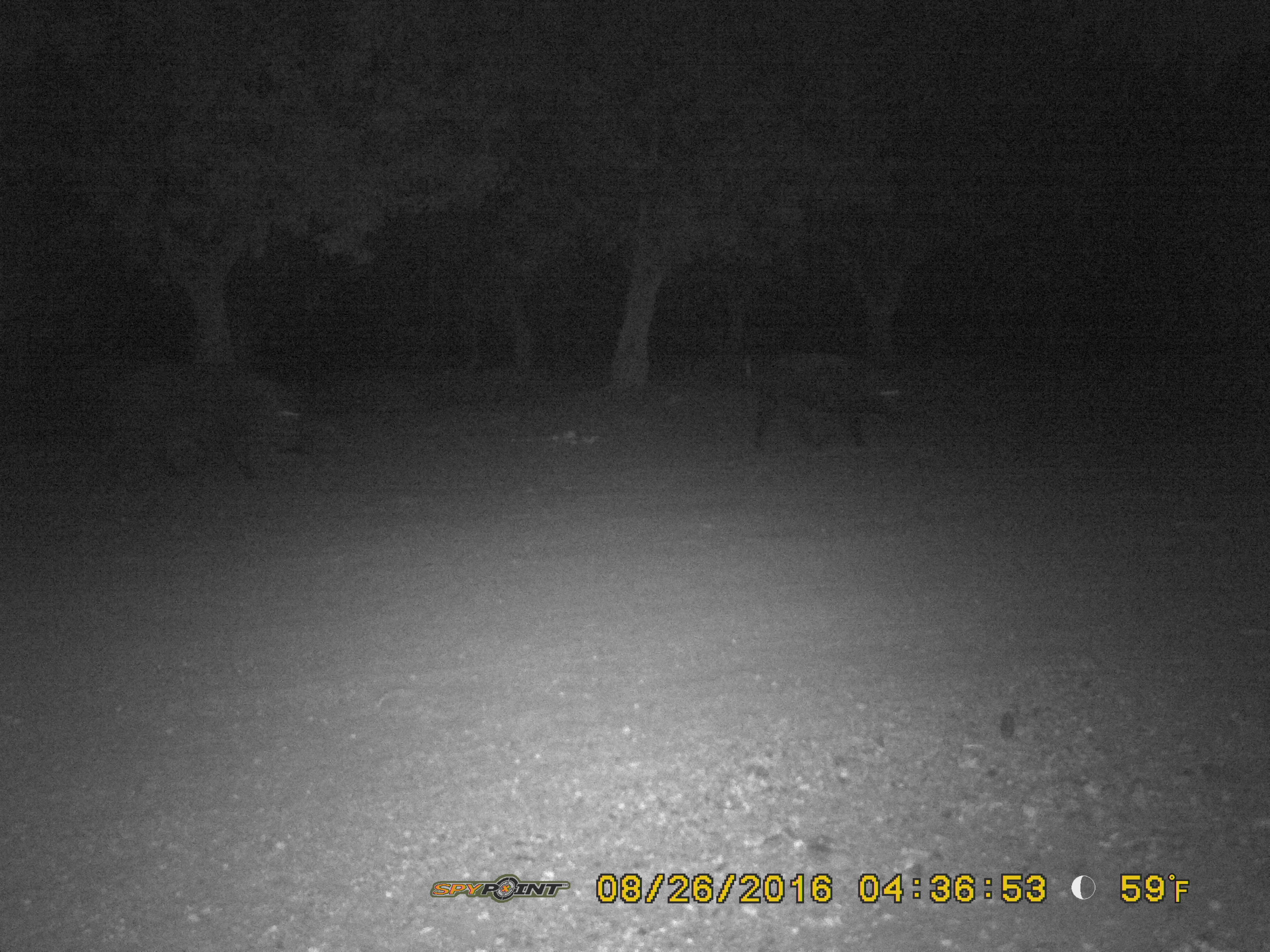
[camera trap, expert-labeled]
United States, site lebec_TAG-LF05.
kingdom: Animalia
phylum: Chordata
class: Mammalia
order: Artiodactyla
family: Suidae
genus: Sus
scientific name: Sus scrofa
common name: wild boar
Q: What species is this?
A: Sus scrofa (wild boar).